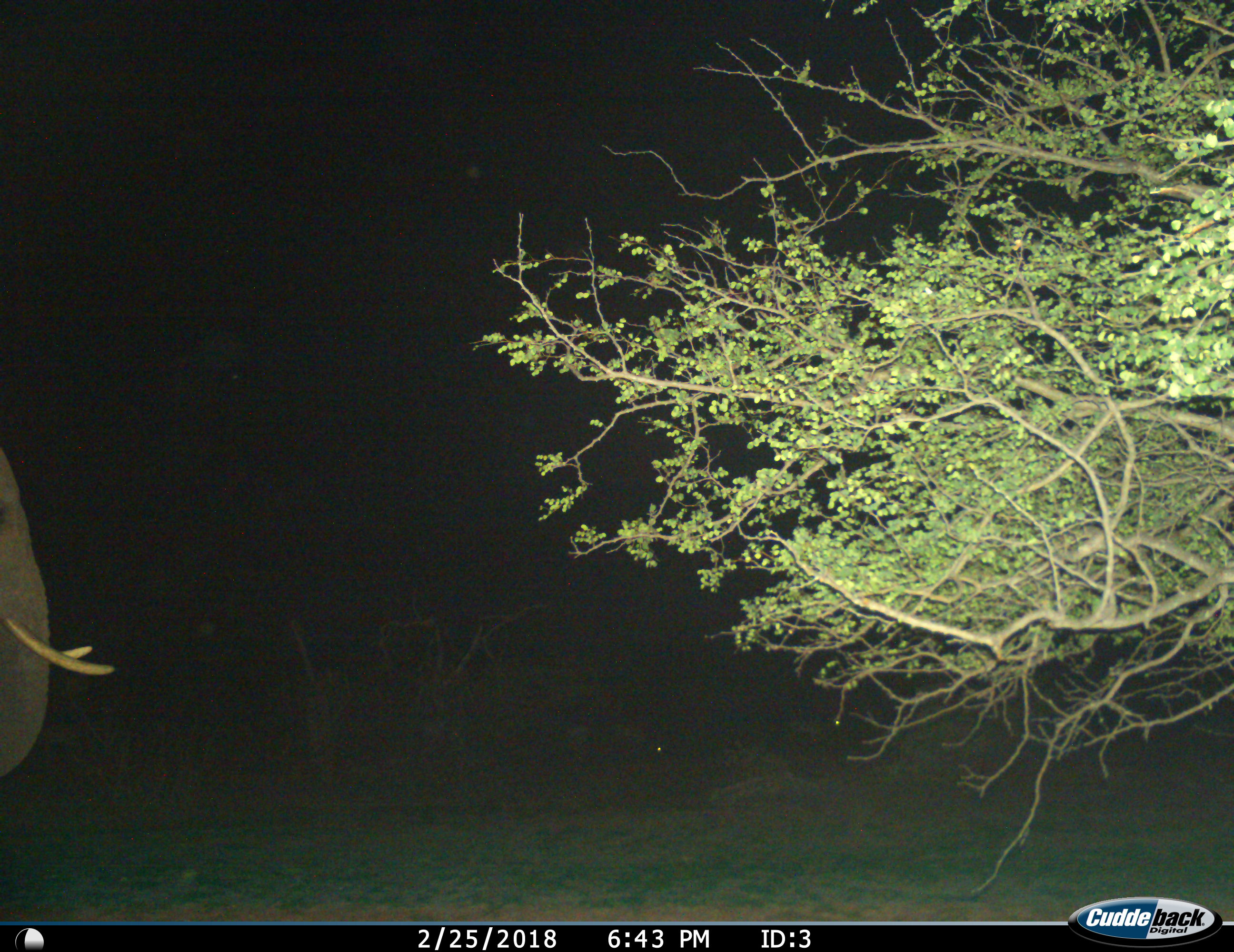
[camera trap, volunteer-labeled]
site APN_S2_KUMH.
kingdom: Animalia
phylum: Chordata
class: Mammalia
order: Proboscidea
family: Elephantidae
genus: Loxodonta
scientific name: Loxodonta africana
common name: african bush elephant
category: elephant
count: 1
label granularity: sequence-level